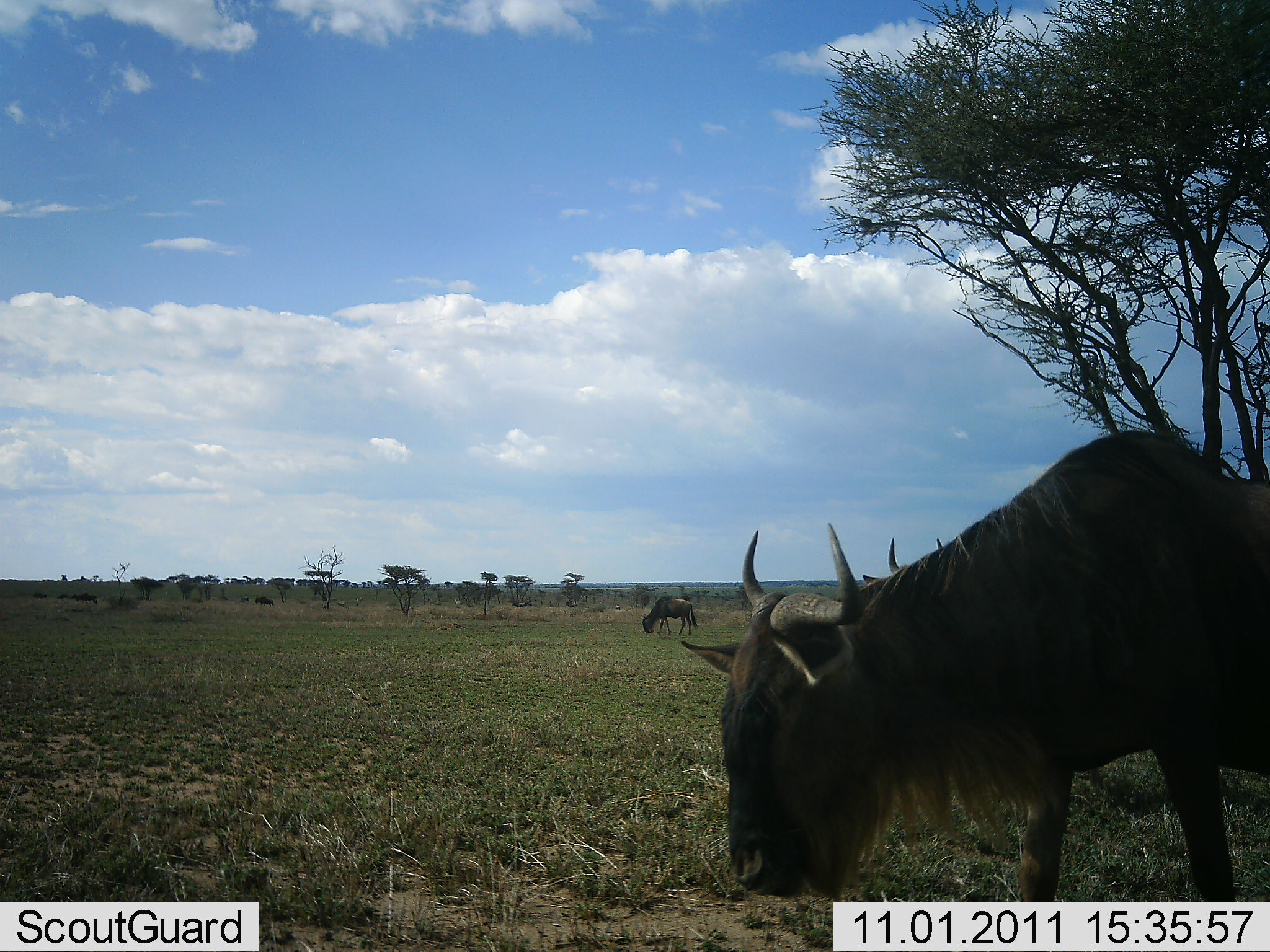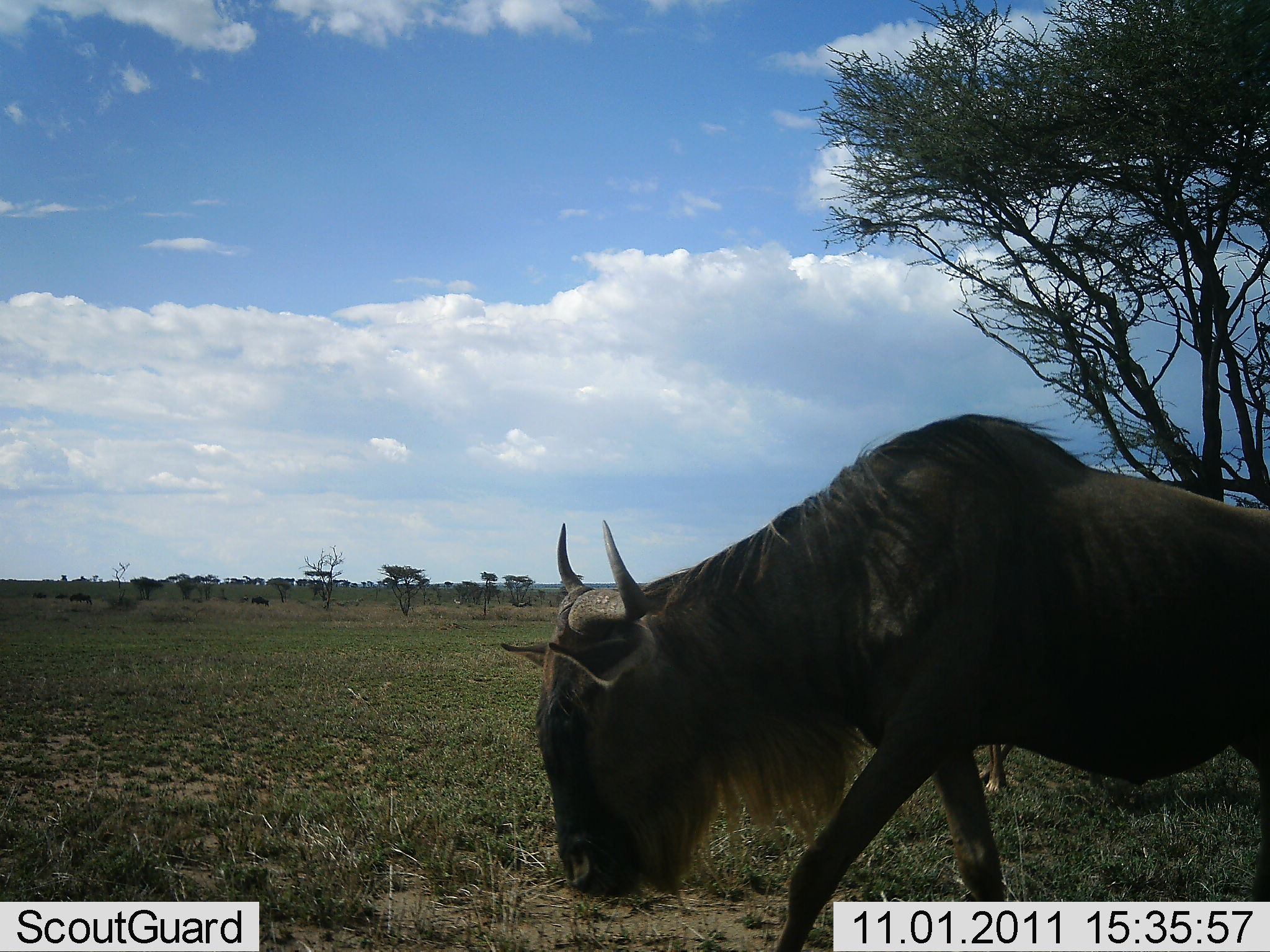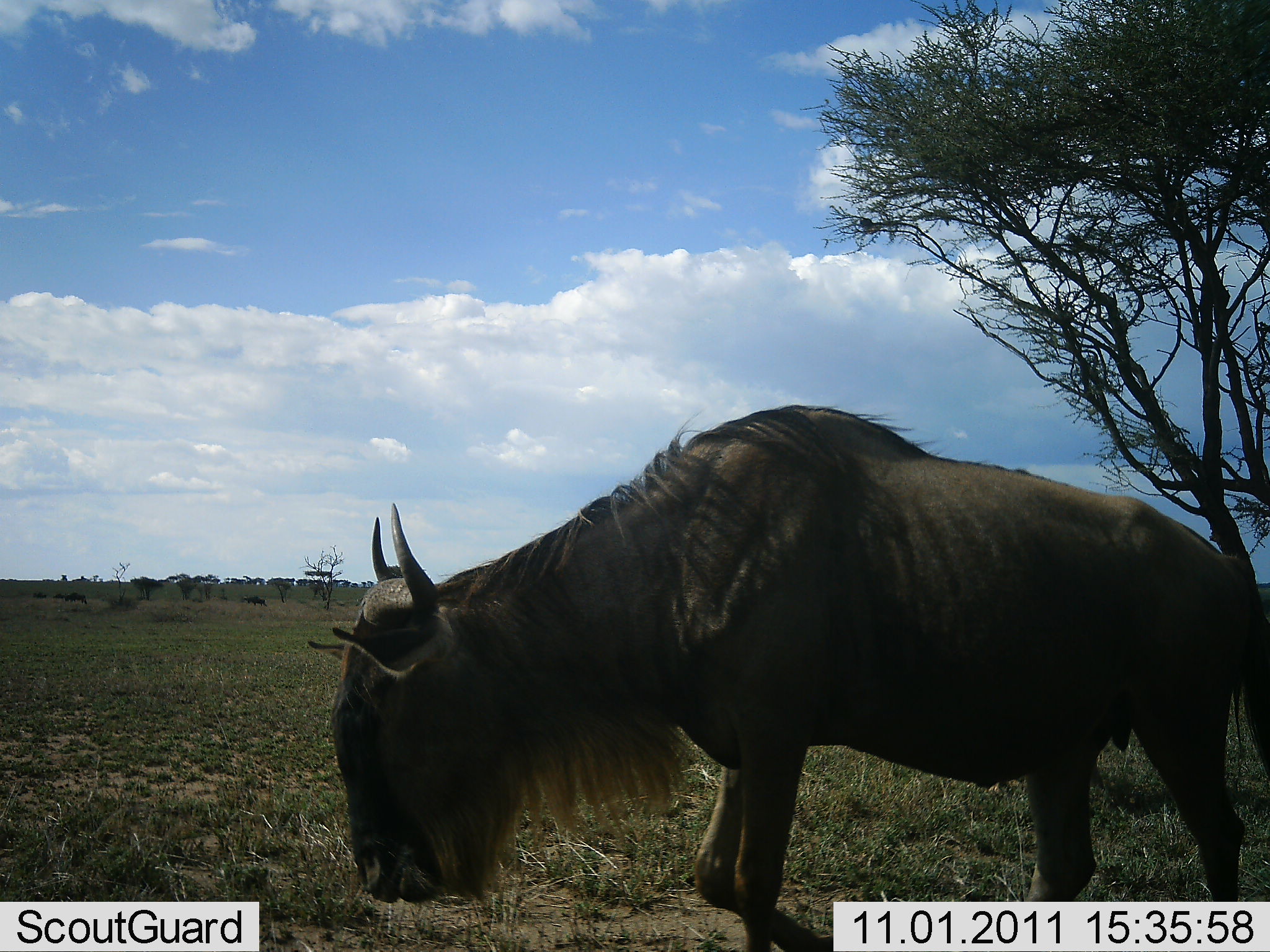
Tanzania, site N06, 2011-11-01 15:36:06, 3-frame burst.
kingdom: Animalia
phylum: Chordata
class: Mammalia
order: Artiodactyla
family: Bovidae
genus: Connochaetes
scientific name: Connochaetes taurinus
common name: blue wildebeest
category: wildebeest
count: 6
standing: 0%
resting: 0%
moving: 43%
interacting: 0%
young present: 0%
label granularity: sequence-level